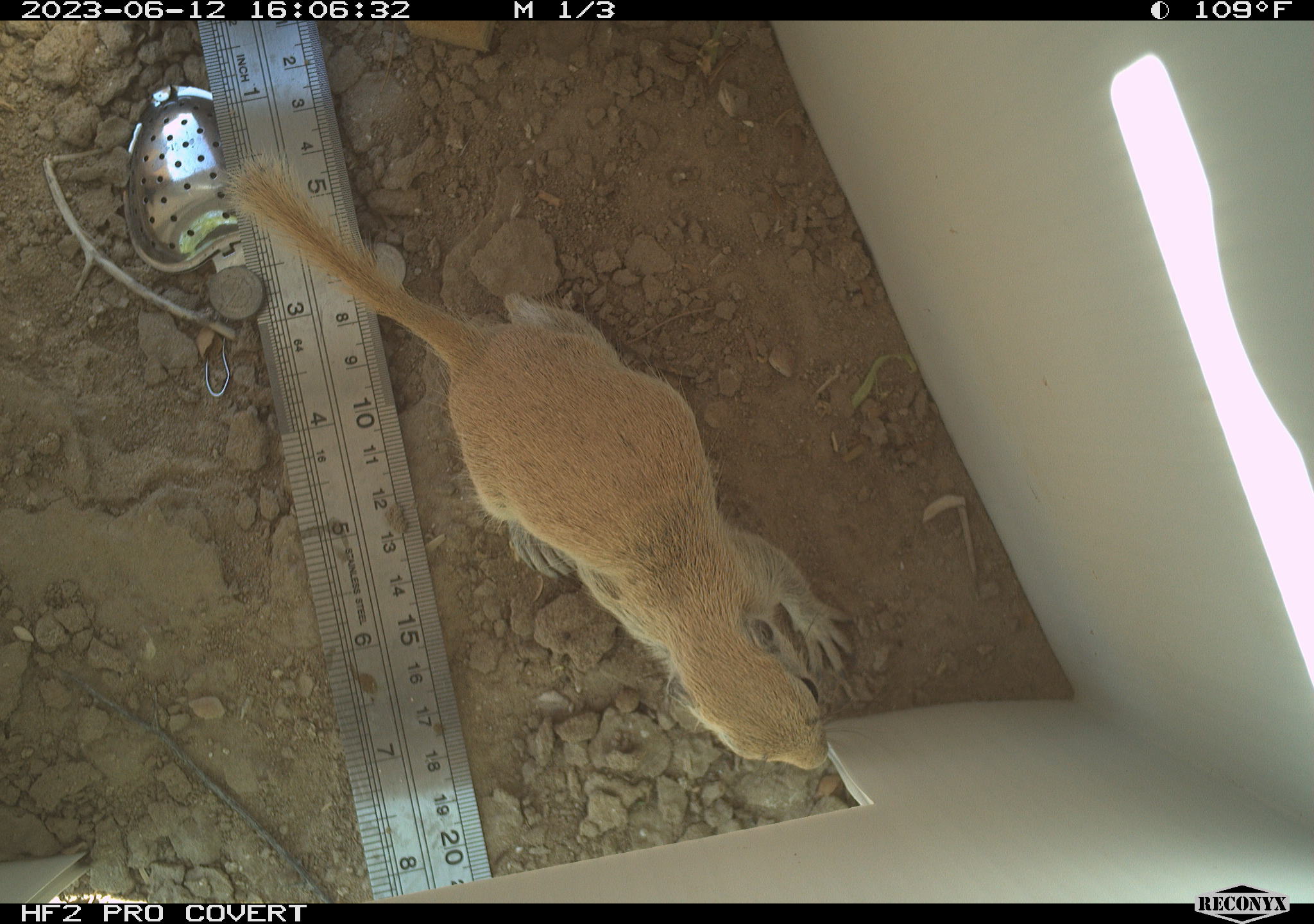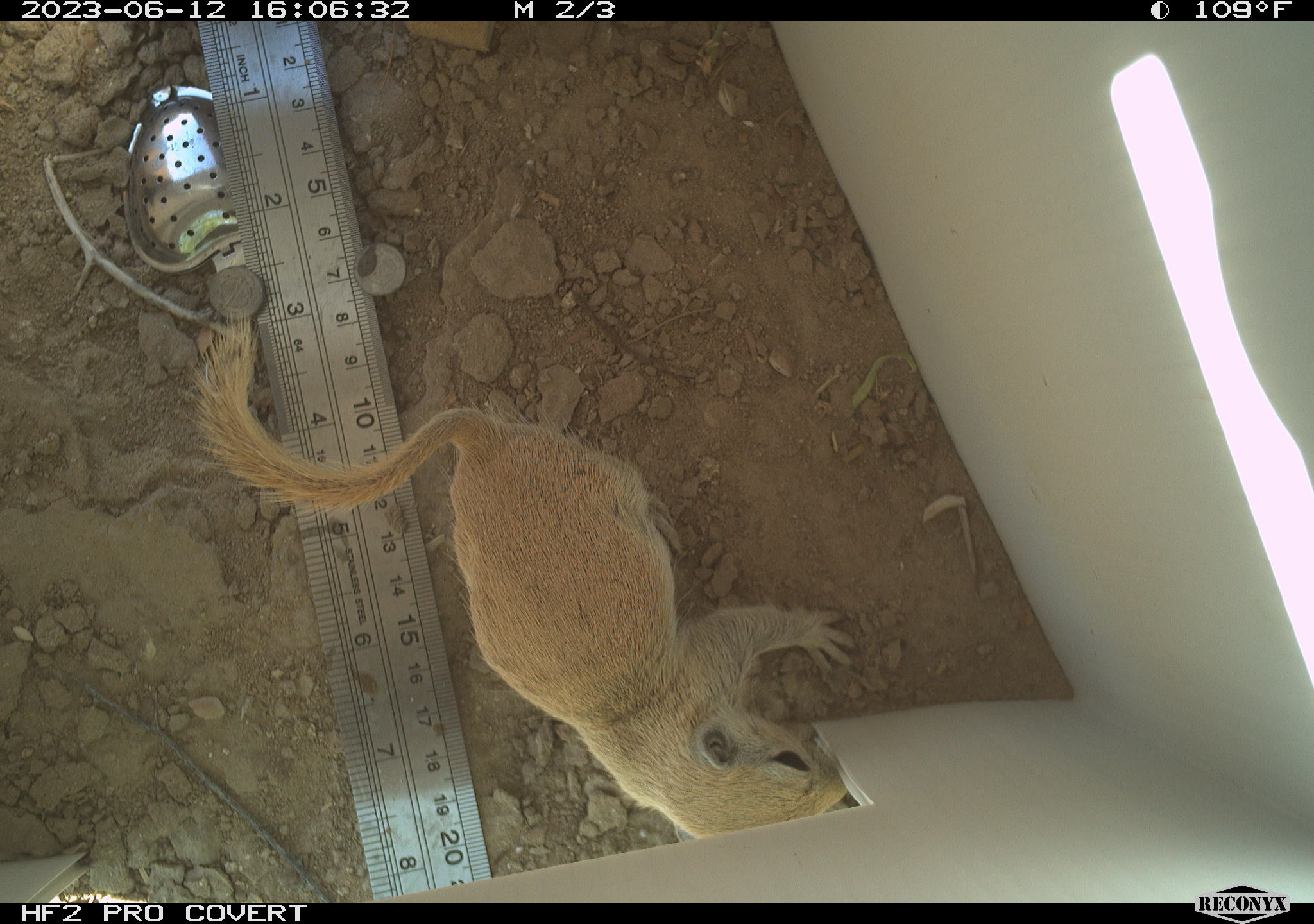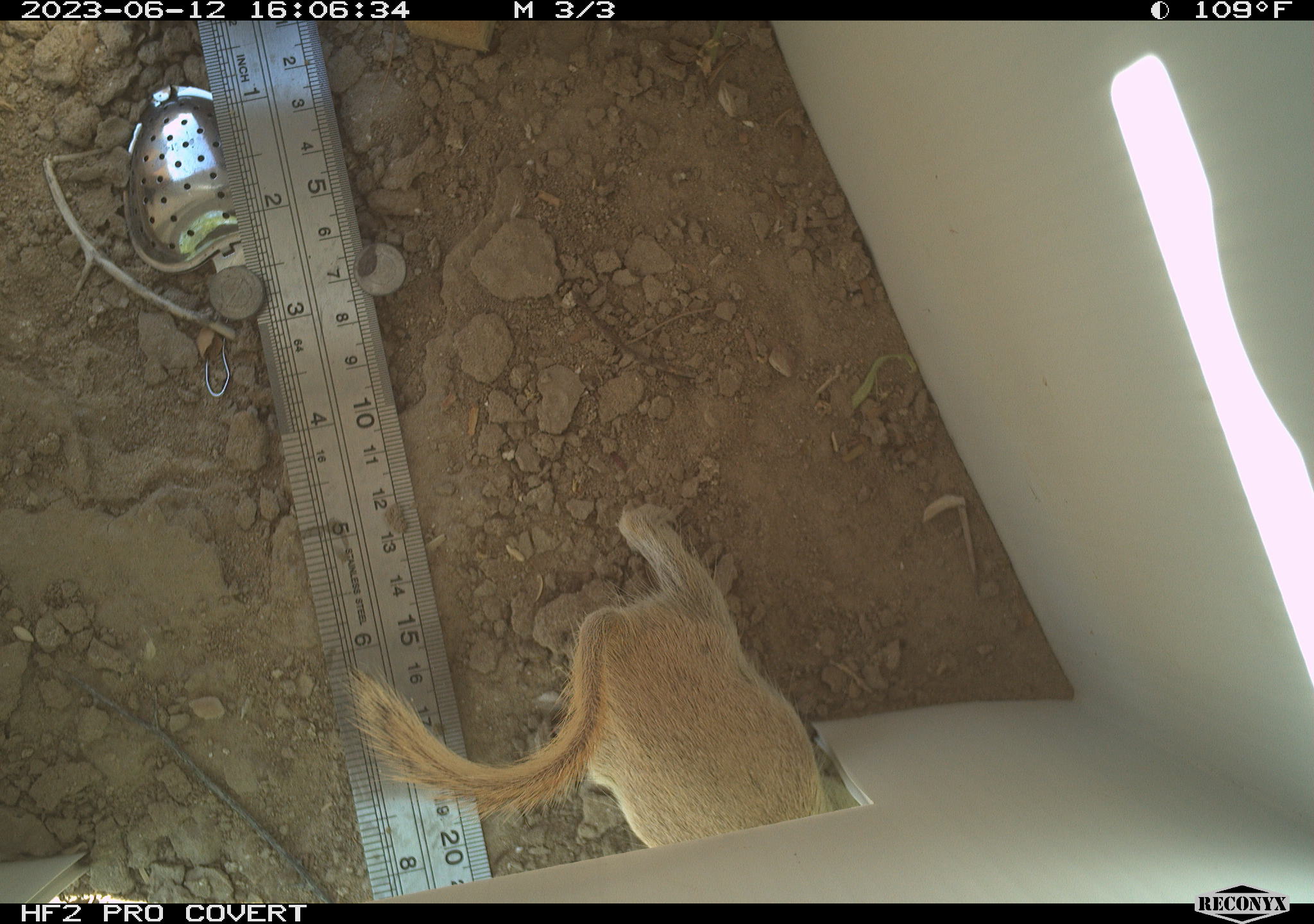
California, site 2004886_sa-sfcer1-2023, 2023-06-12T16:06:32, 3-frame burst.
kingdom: Animalia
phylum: Chordata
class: Mammalia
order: Rodentia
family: Sciuridae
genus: Xerospermophilus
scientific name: Xerospermophilus tereticaudus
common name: round-tailed ground squirrel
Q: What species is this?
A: Round-tailed ground squirrel (Xerospermophilus tereticaudus).